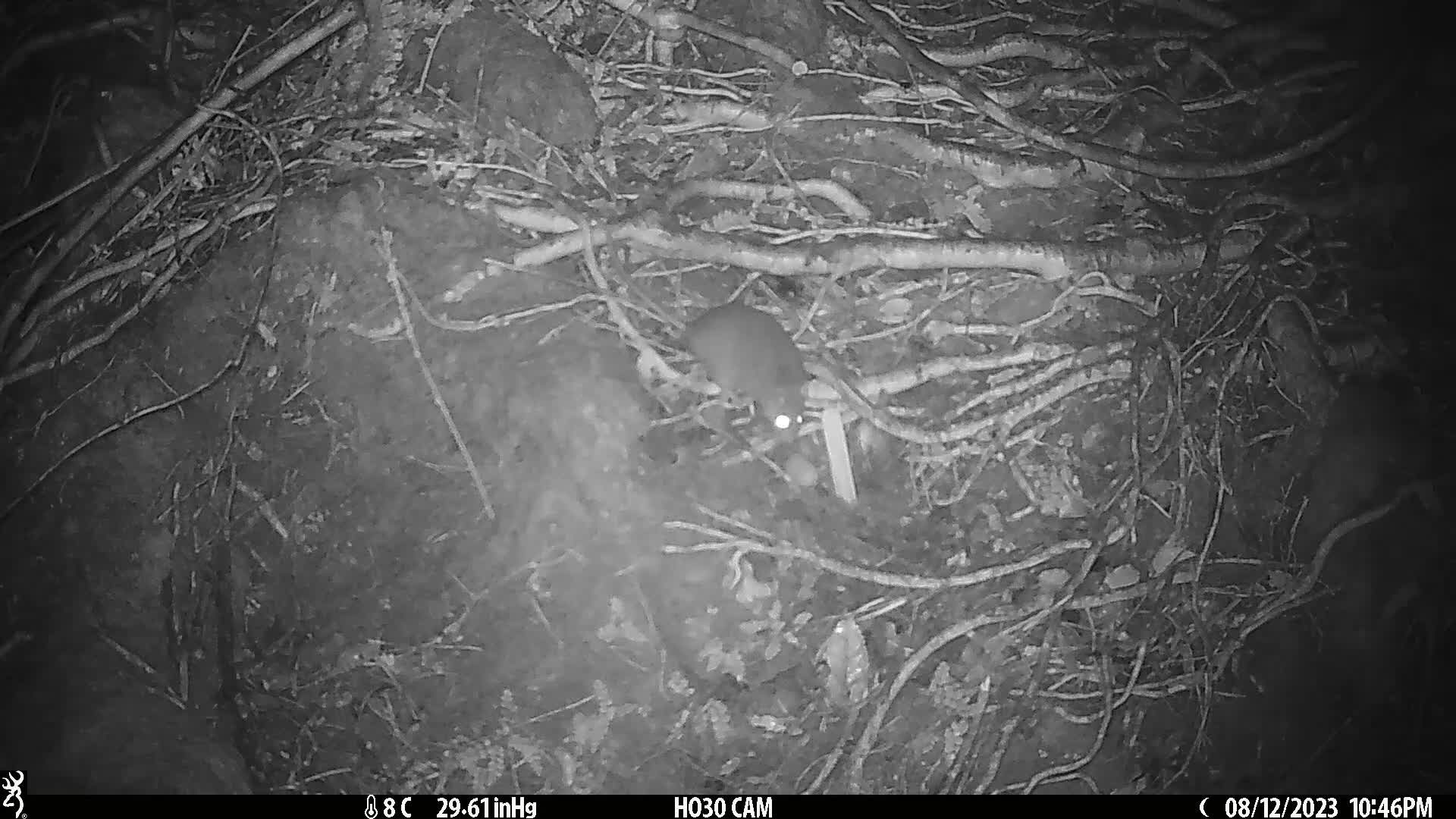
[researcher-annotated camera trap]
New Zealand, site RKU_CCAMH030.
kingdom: Animalia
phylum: Chordata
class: Mammalia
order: Rodentia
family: Muridae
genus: Rattus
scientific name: Rattus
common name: rat